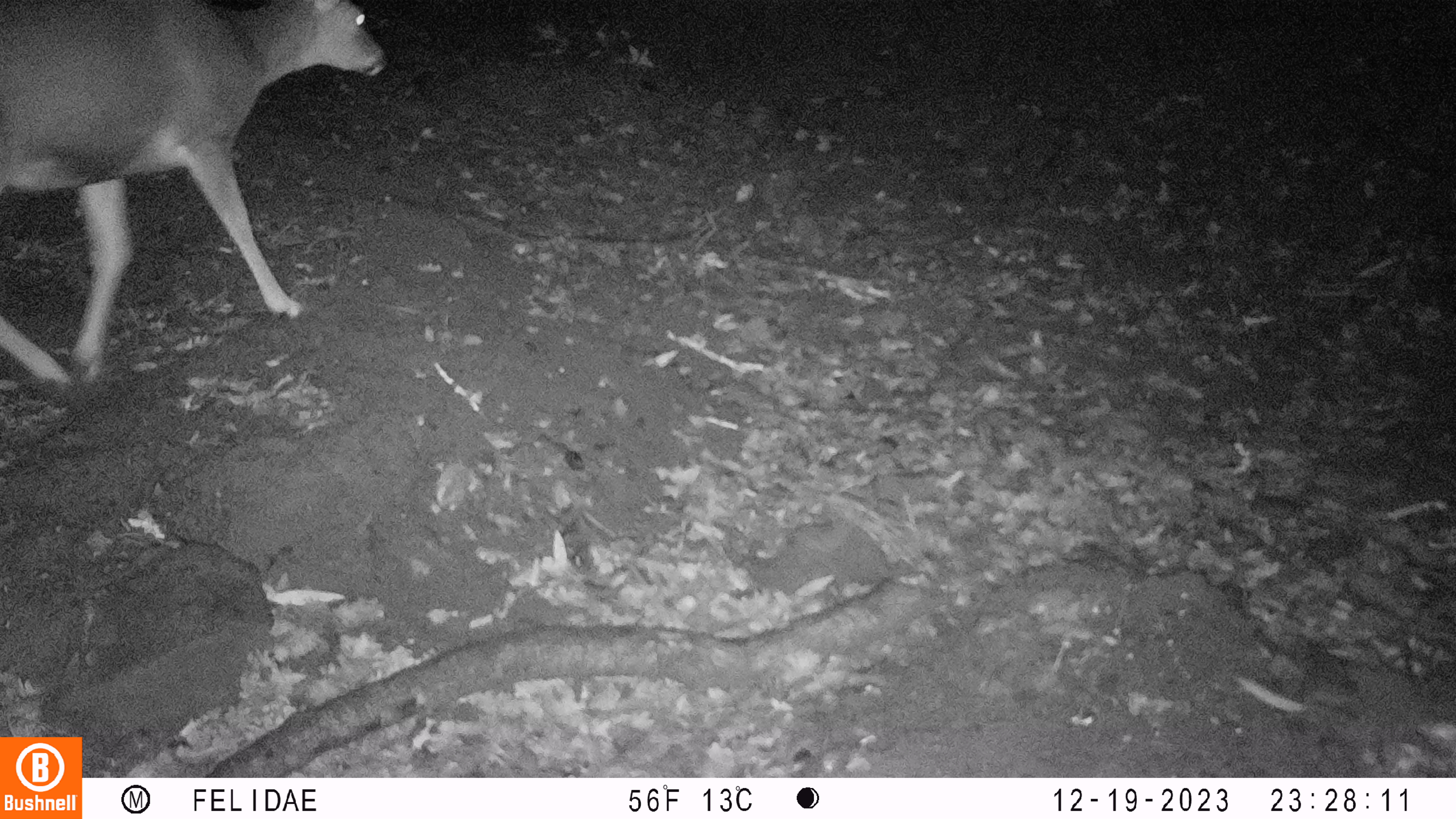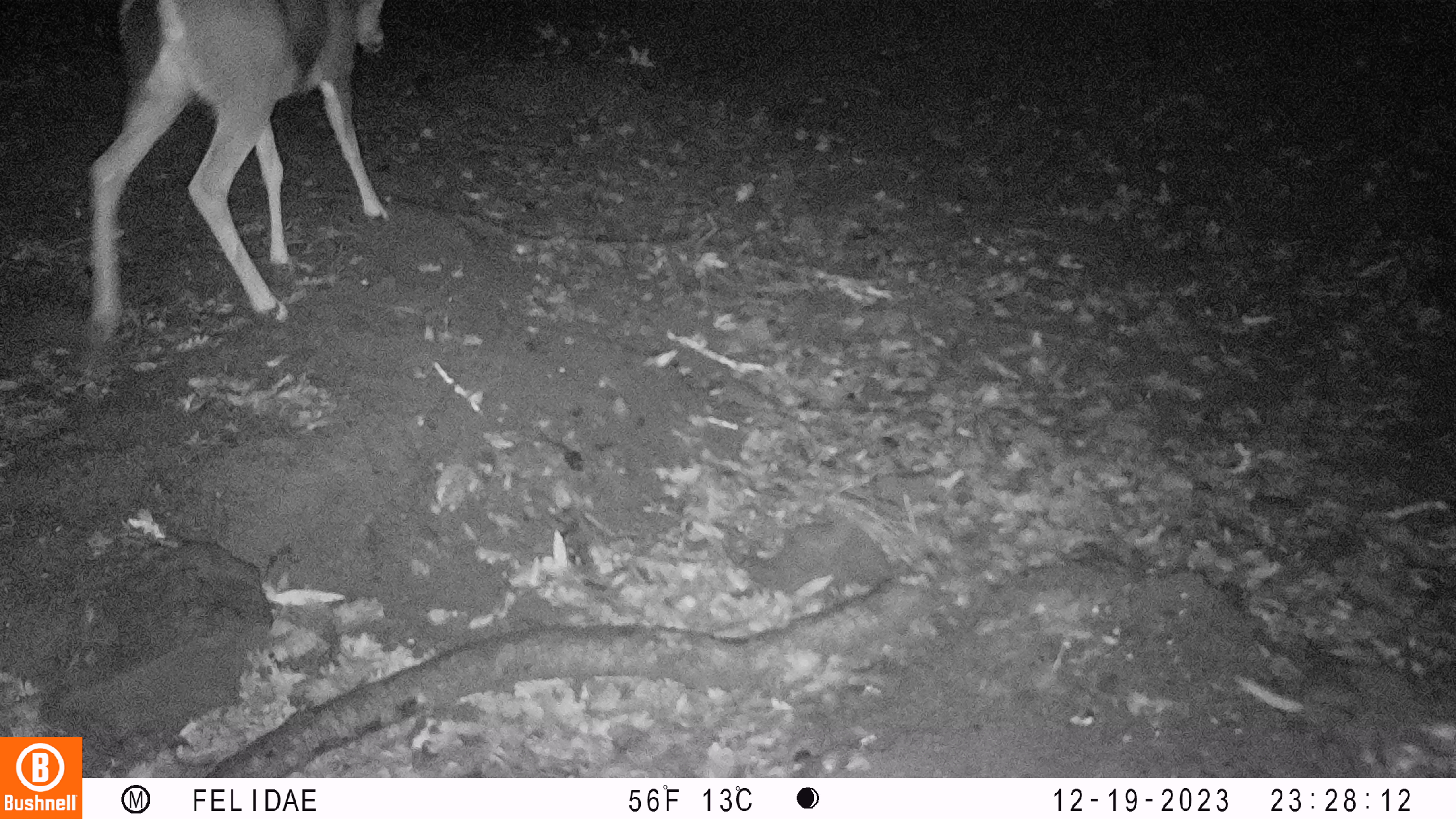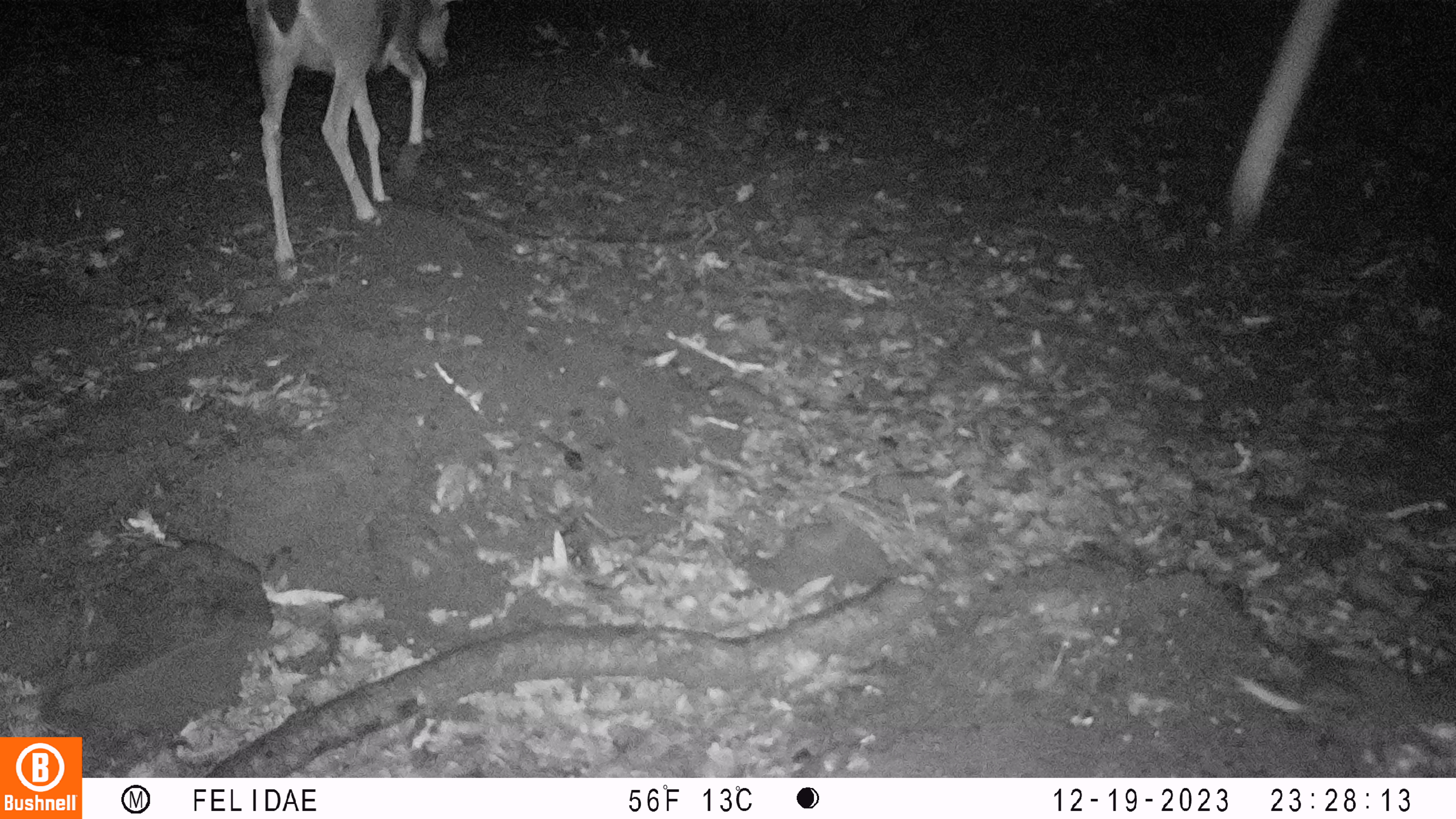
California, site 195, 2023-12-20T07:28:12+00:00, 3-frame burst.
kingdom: Animalia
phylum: Chordata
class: Mammalia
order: Artiodactyla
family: Cervidae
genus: Odocoileus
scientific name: Odocoileus hemionus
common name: mule deer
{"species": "mule deer (Odocoileus hemionus)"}